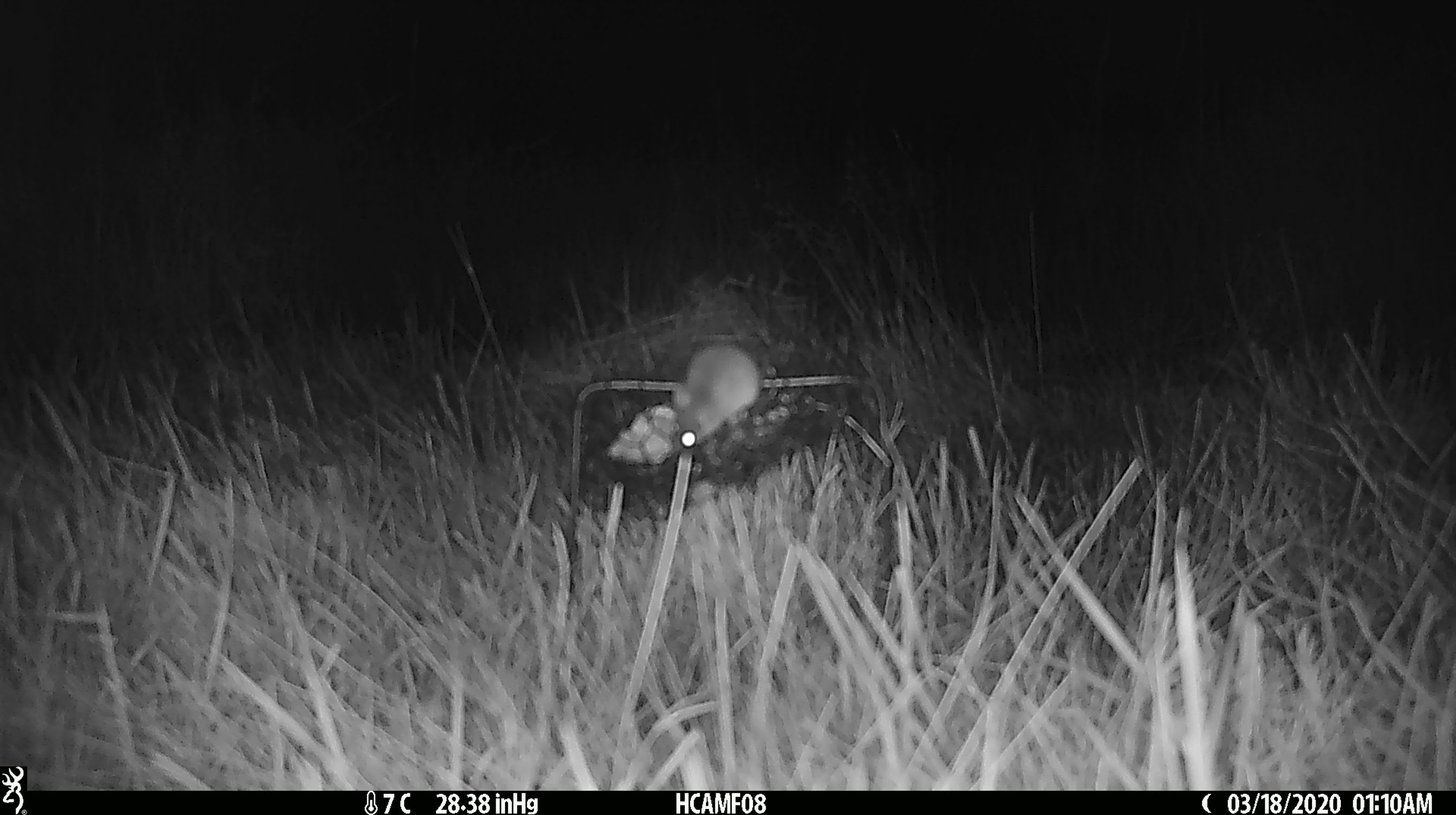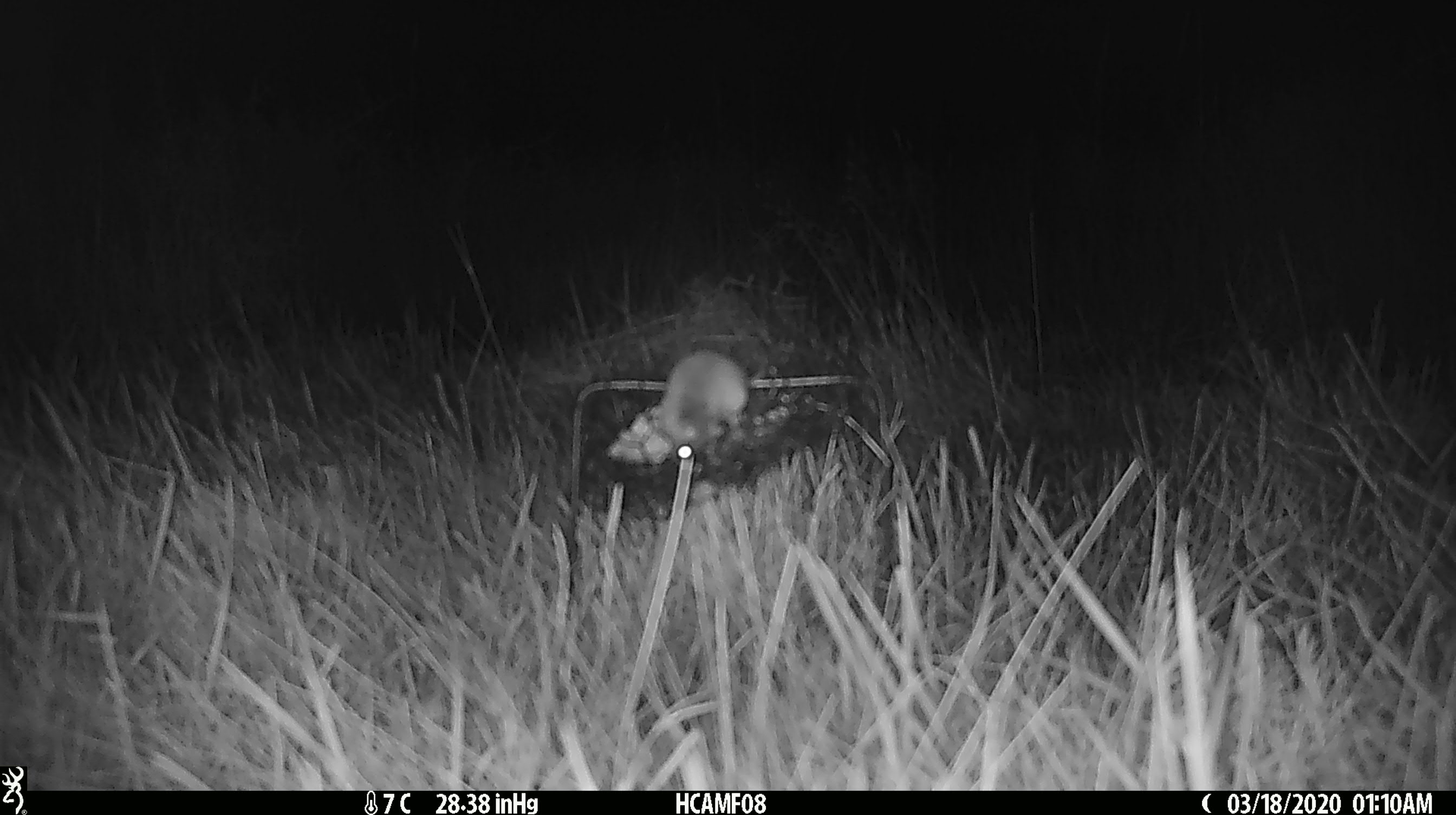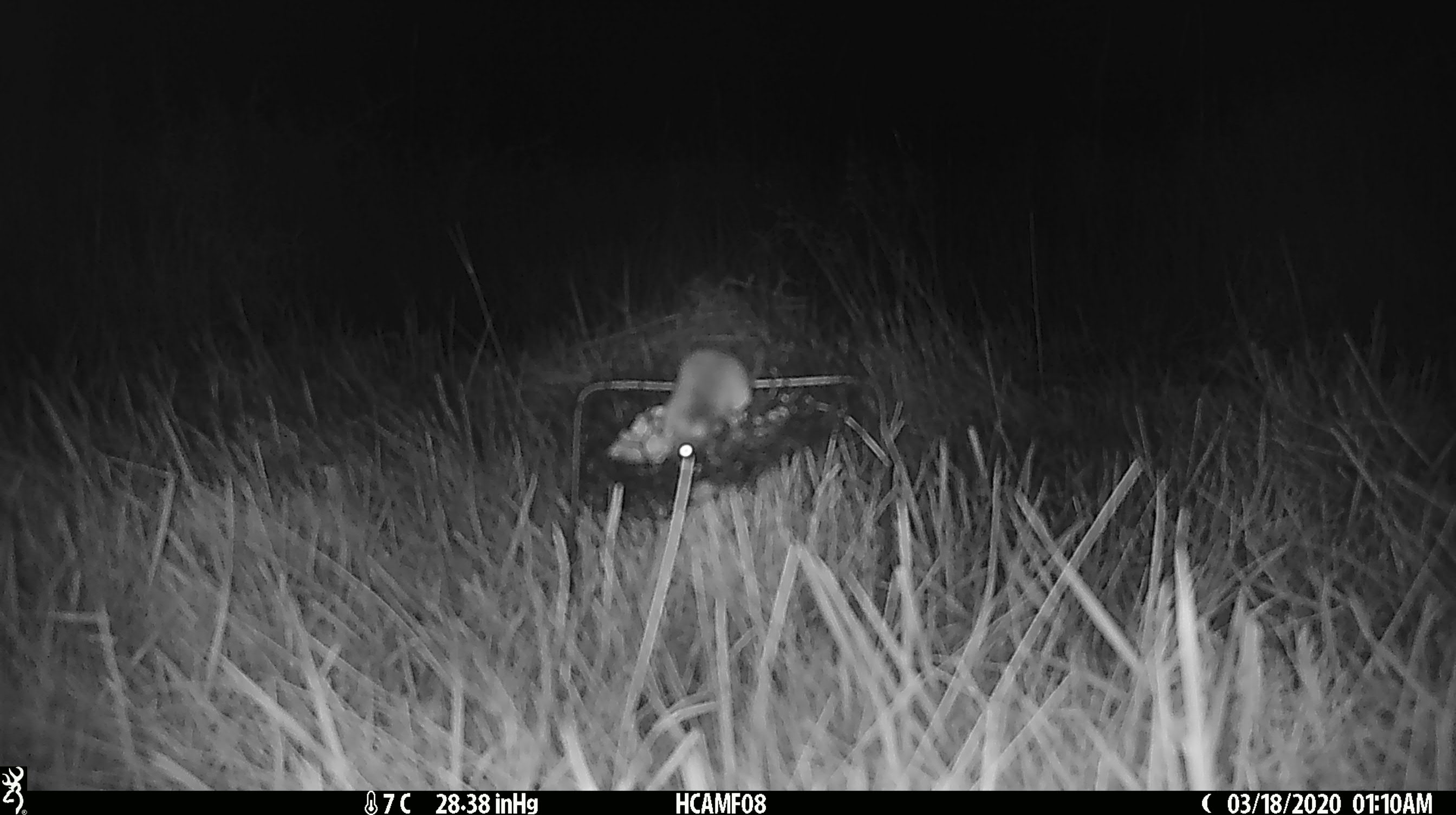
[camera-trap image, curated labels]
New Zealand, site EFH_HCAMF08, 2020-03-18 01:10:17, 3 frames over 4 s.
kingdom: Animalia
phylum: Chordata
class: Mammalia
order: Rodentia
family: Muridae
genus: Mus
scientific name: Mus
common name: mouse